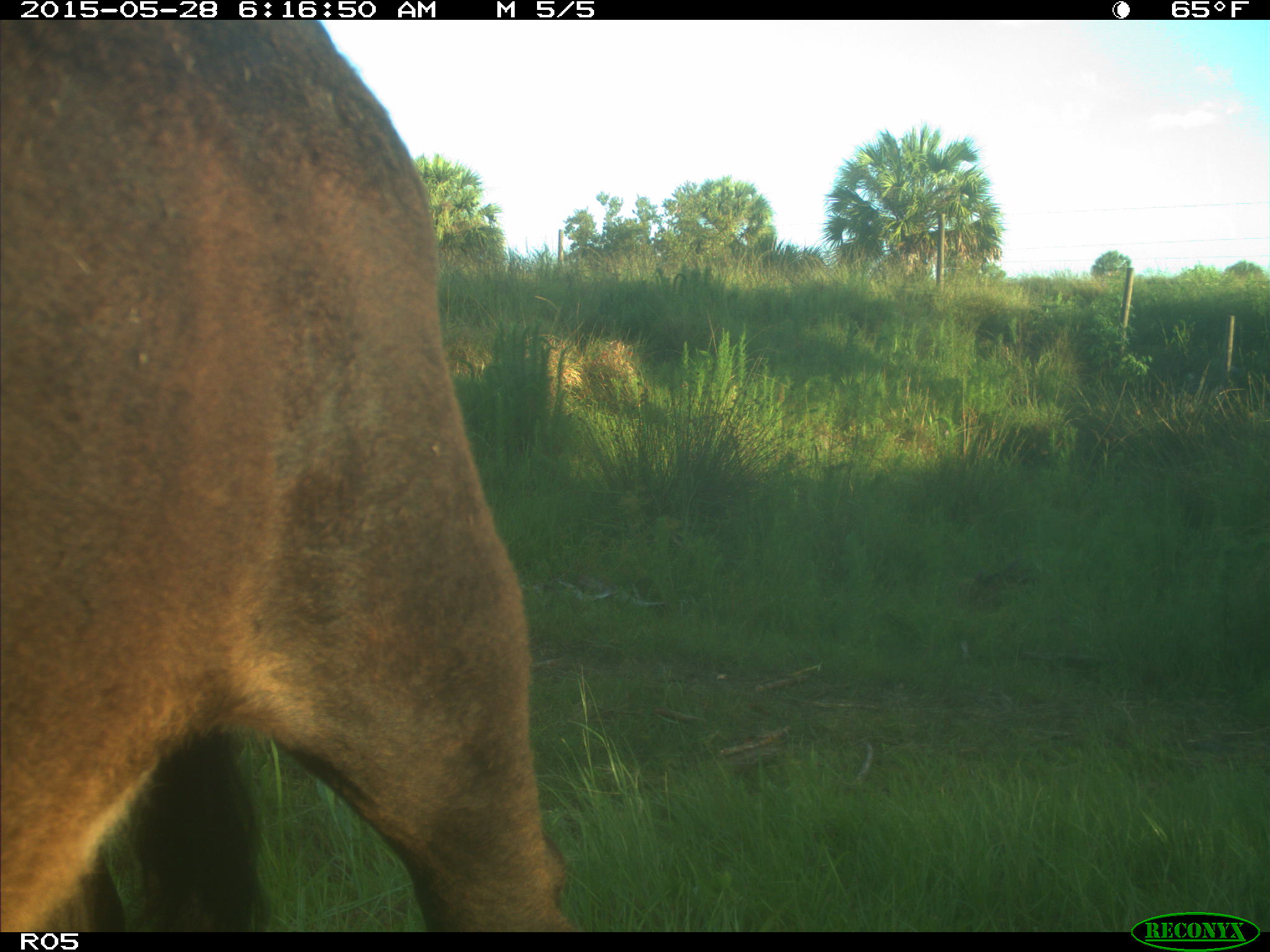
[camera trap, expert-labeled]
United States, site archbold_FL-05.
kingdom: Animalia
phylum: Chordata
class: Mammalia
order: Artiodactyla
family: Bovidae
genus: Bos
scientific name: Bos taurus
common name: domestic cow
Bos taurus (domestic cow).